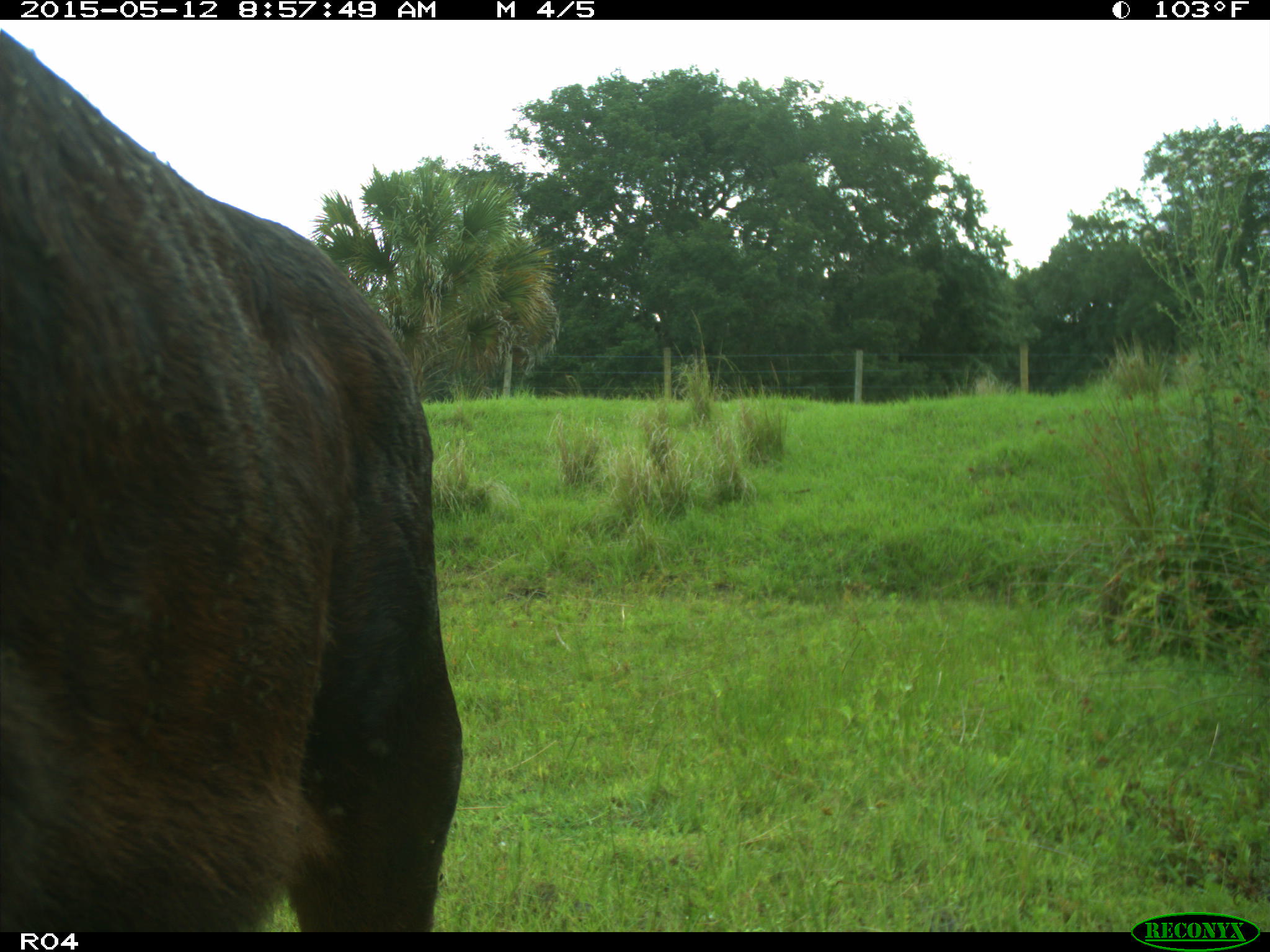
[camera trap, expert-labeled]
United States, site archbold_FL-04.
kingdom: Animalia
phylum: Chordata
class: Mammalia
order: Artiodactyla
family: Bovidae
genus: Bos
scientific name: Bos taurus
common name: domestic cow